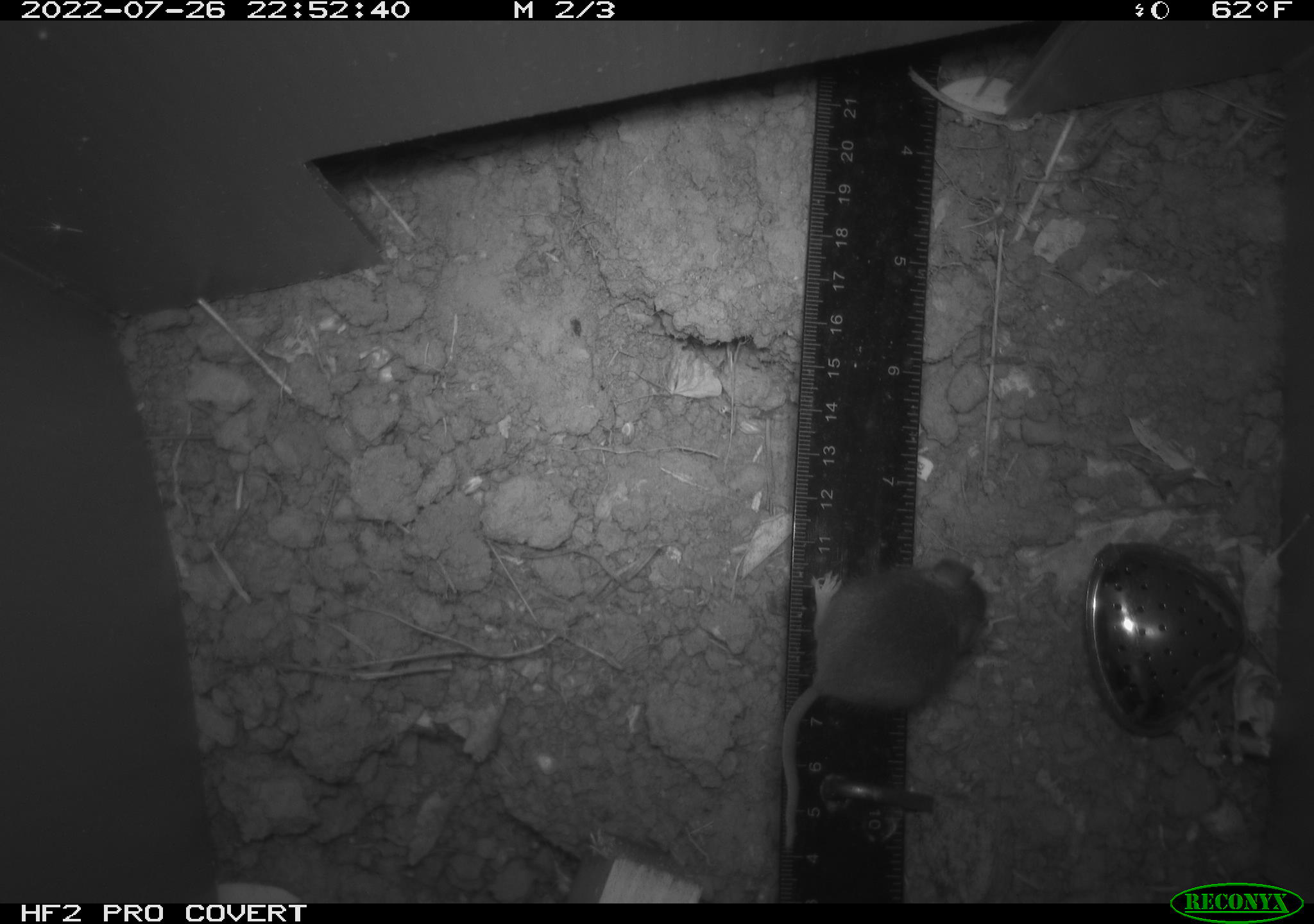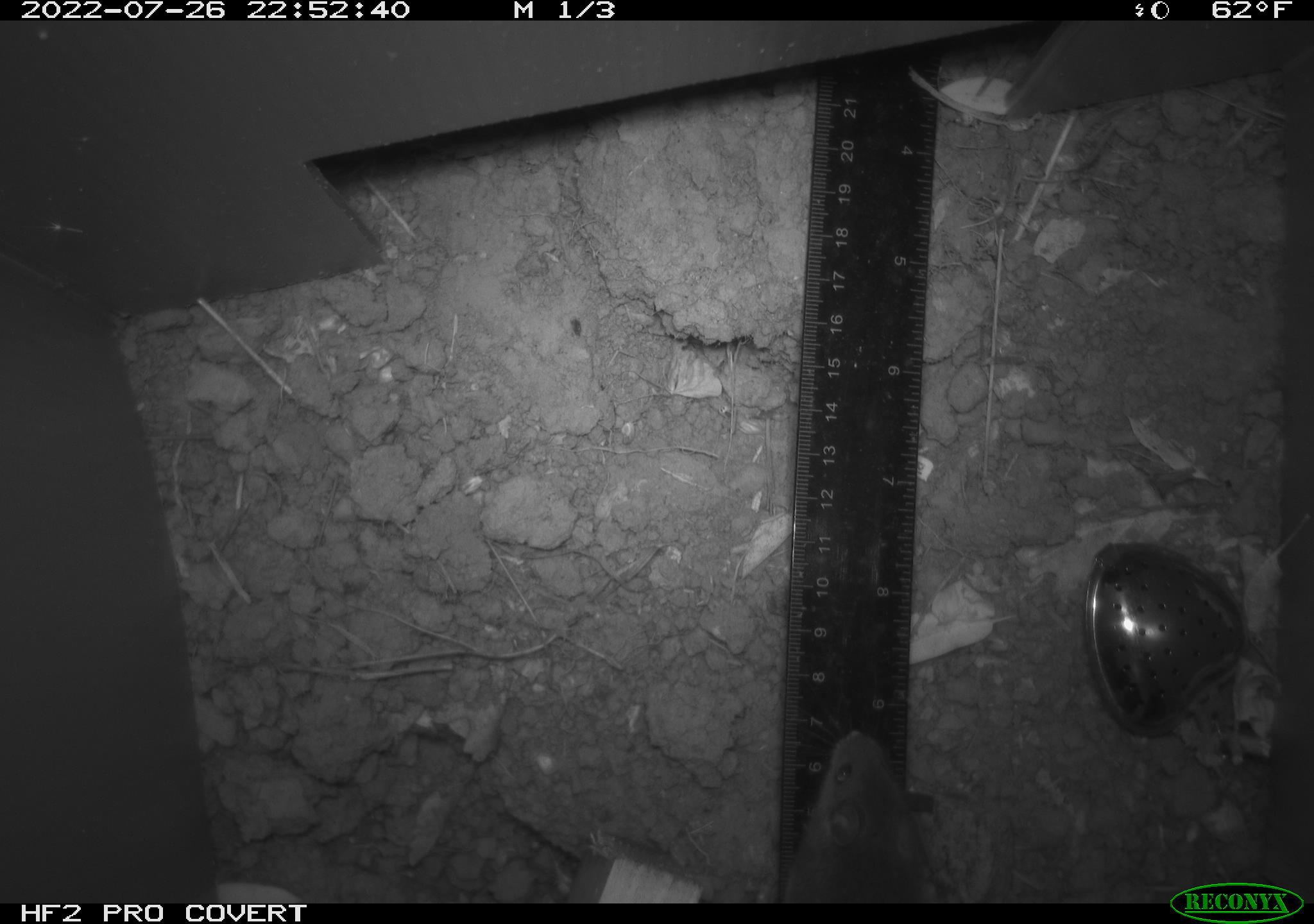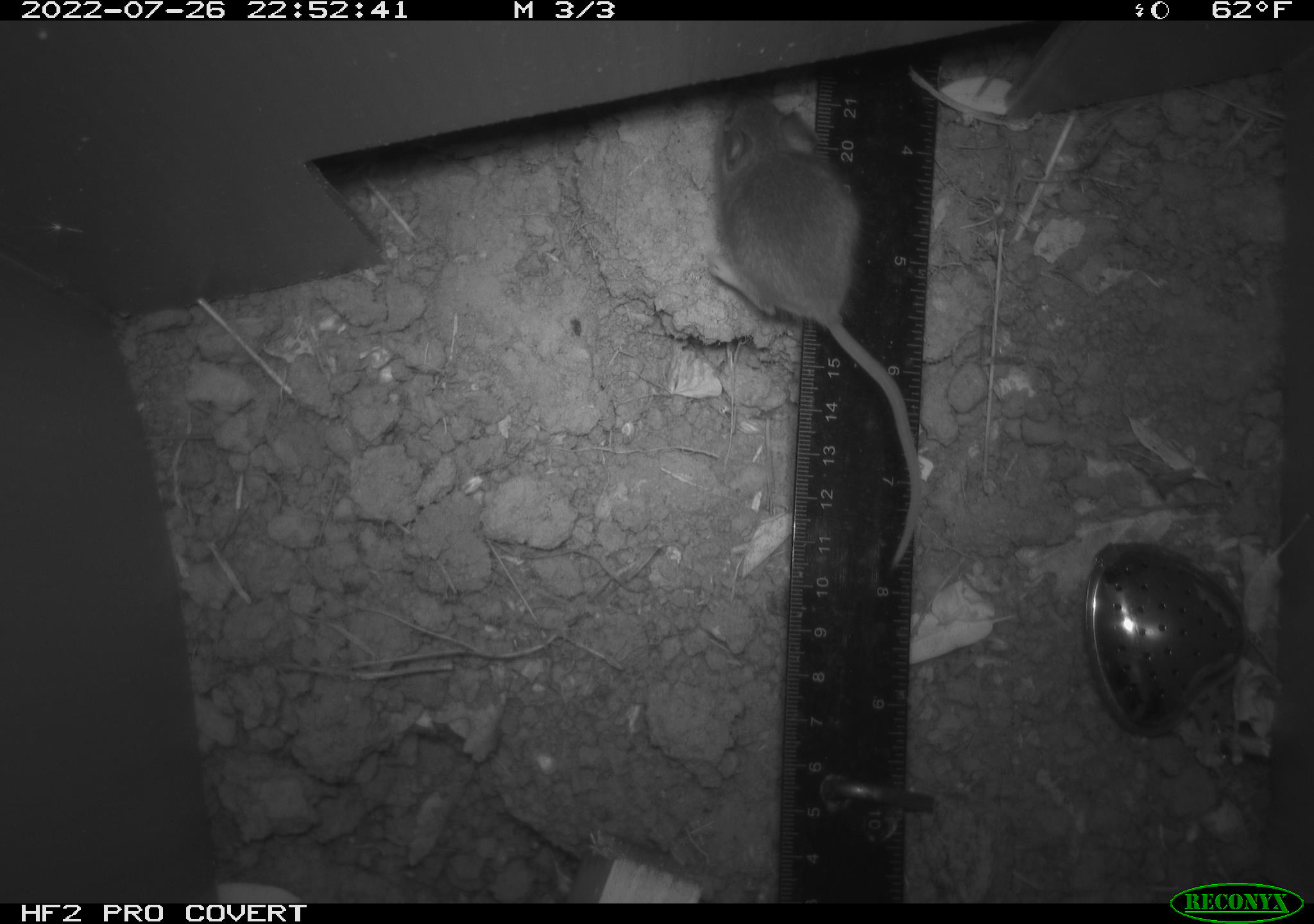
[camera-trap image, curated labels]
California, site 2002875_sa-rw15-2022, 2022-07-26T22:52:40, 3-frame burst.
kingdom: Animalia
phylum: Chordata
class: Mammalia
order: Rodentia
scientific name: Rodentia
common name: mouse species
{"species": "mouse species (Rodentia)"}